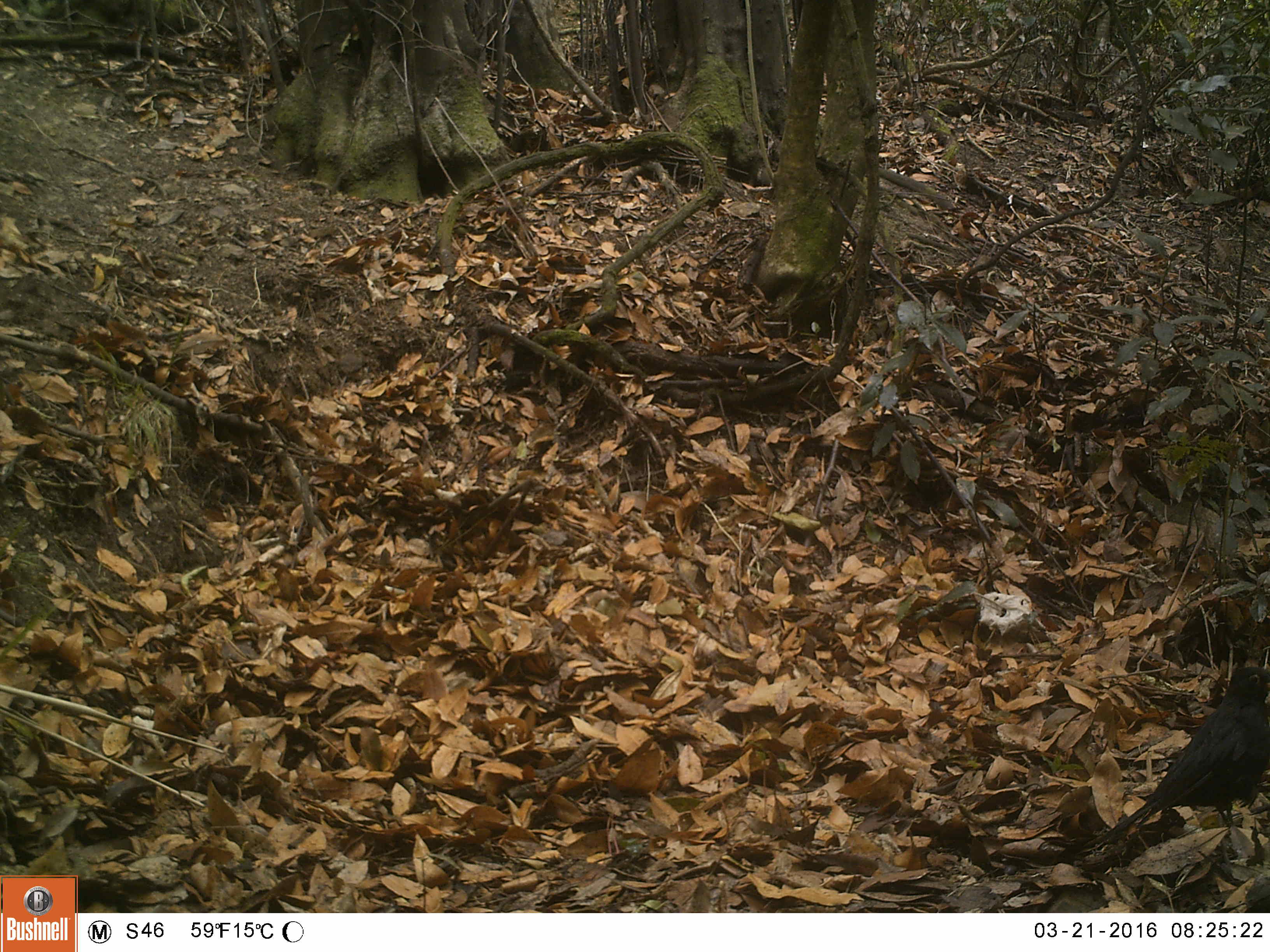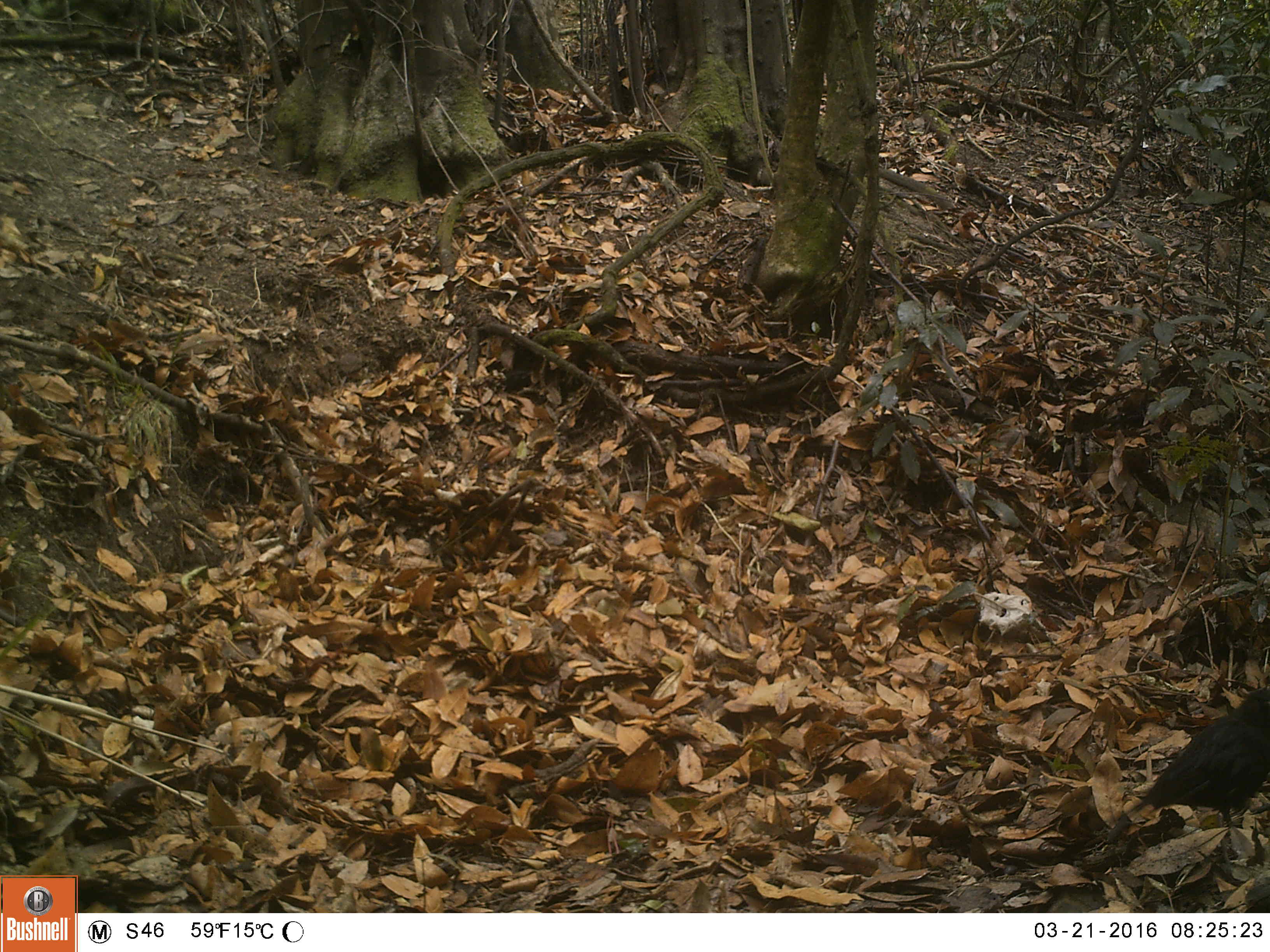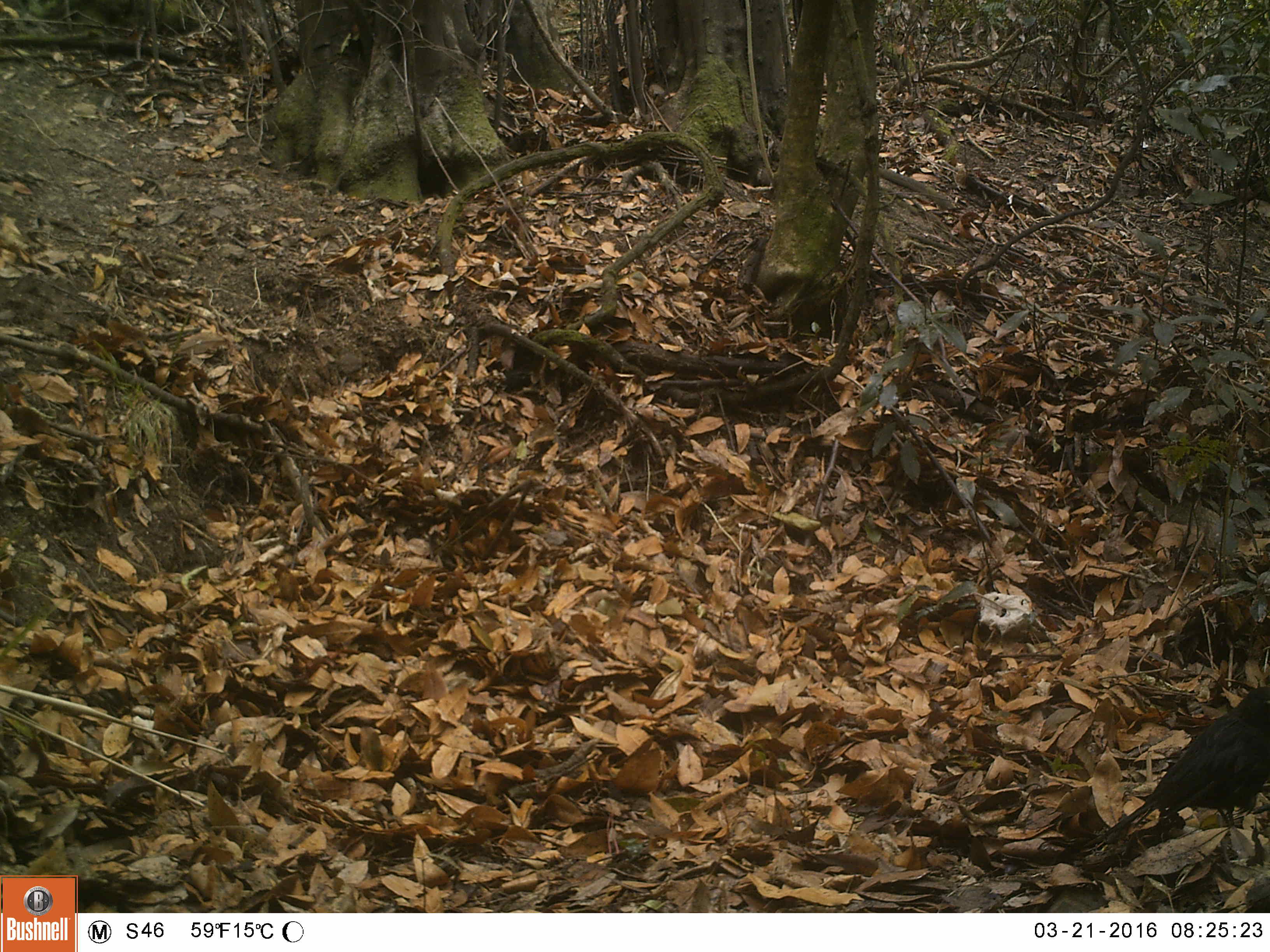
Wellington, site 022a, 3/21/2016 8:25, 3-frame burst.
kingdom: Animalia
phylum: Chordata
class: Aves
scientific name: Aves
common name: bird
Bird (Aves).